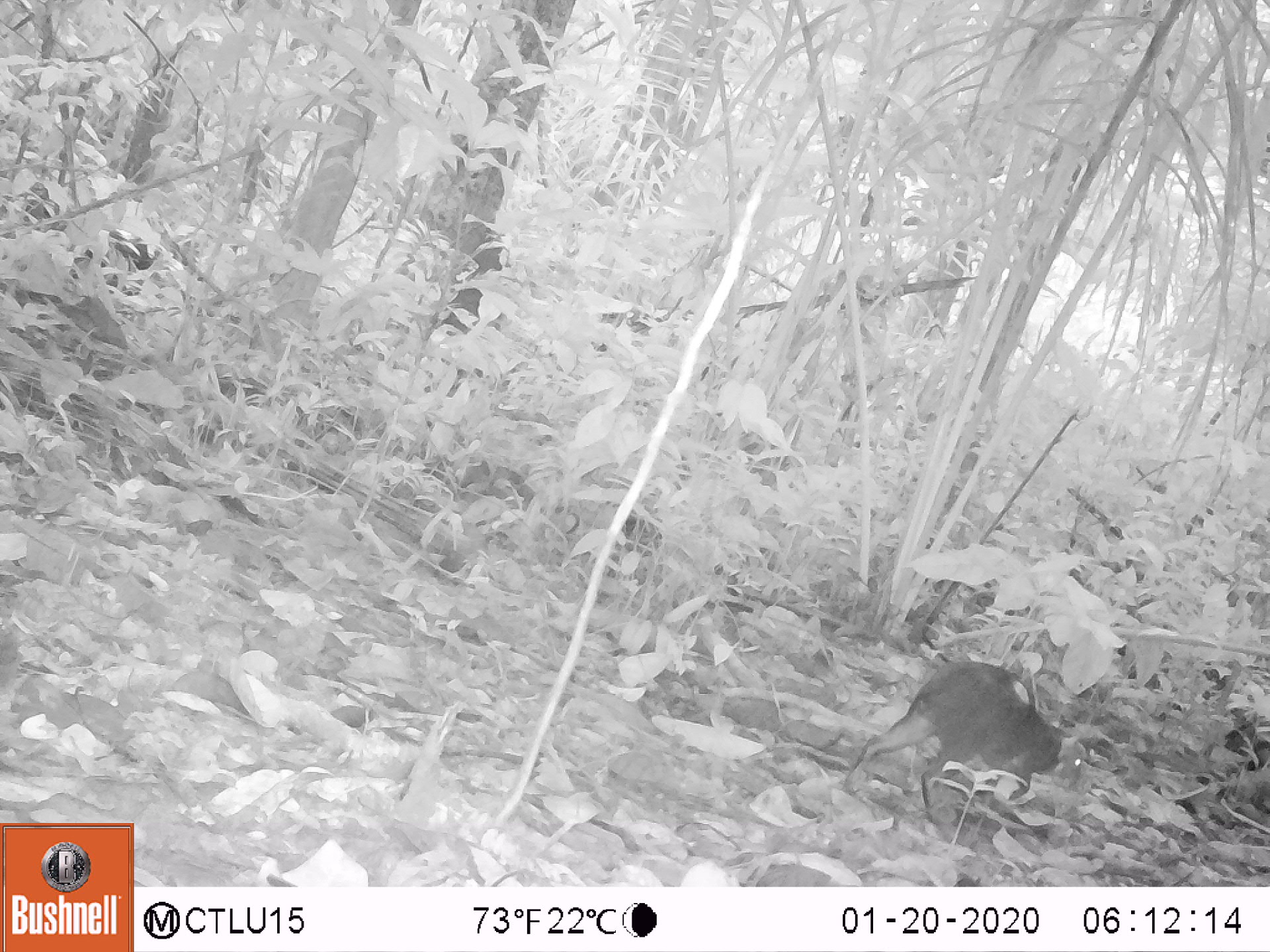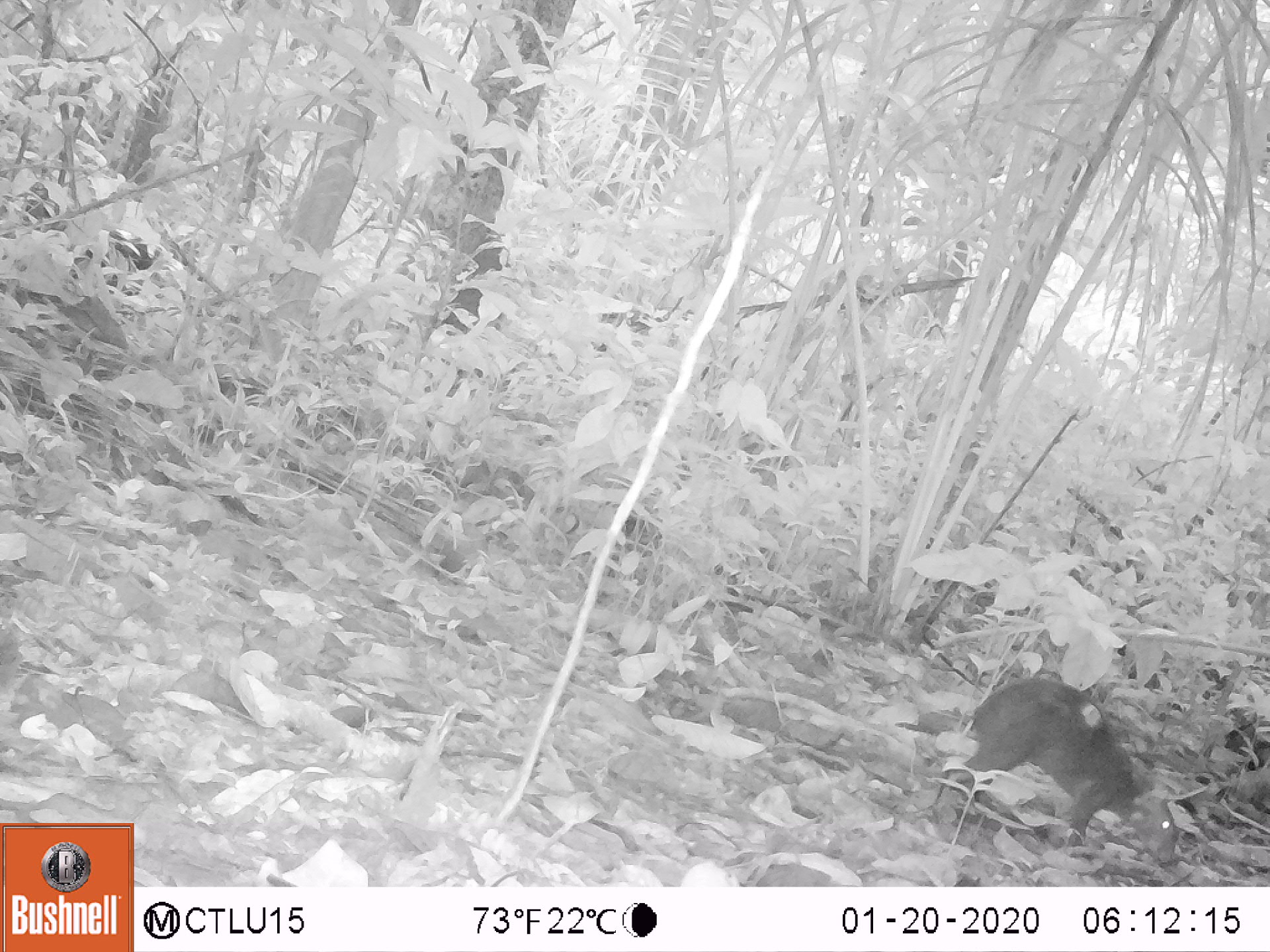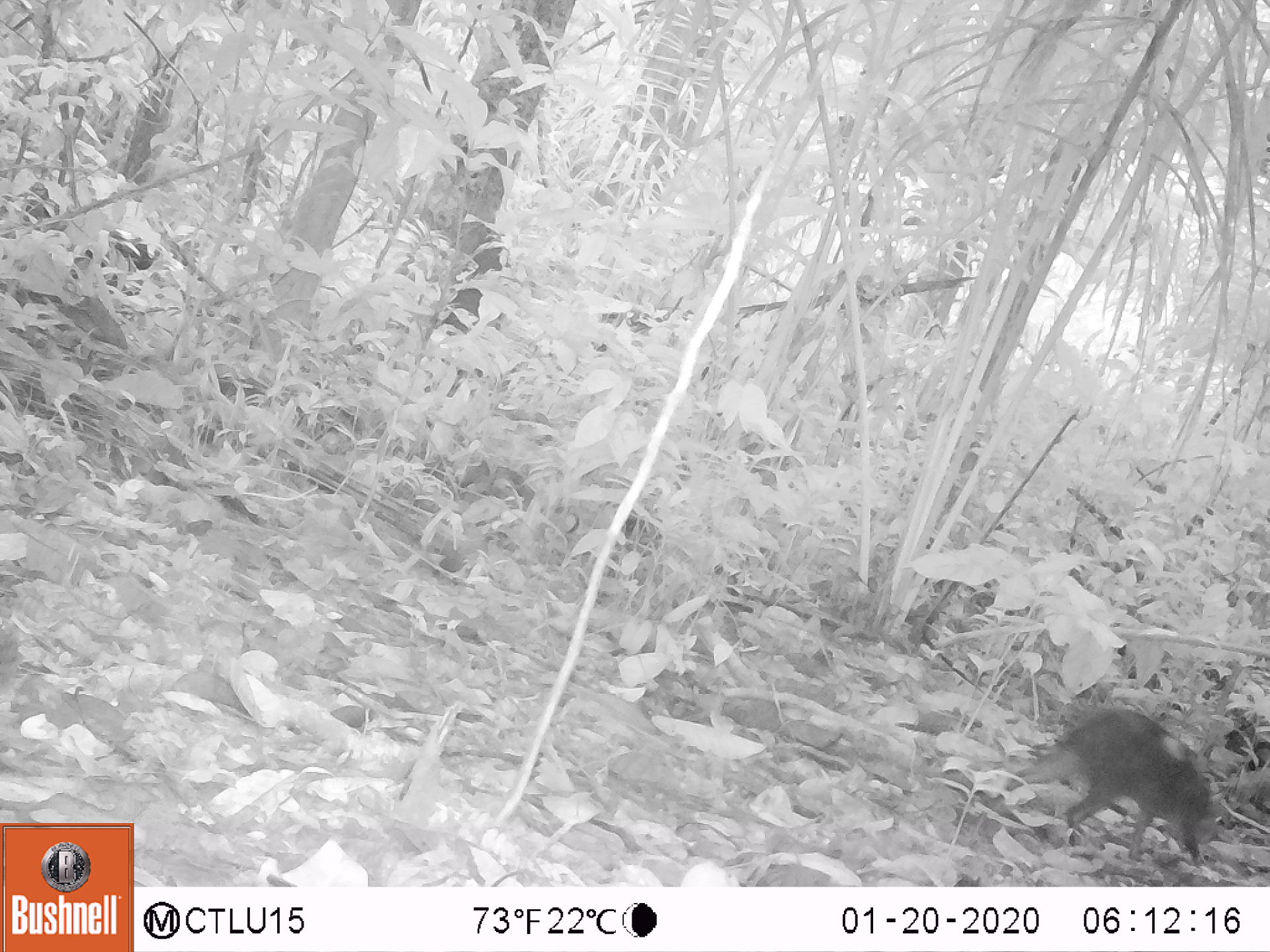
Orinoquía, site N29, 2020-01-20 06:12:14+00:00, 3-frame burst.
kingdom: Animalia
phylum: Chordata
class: Mammalia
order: Rodentia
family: Dasyproctidae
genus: Dasyprocta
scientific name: Dasyprocta fuliginosa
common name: black agouti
Black agouti (Dasyprocta fuliginosa).